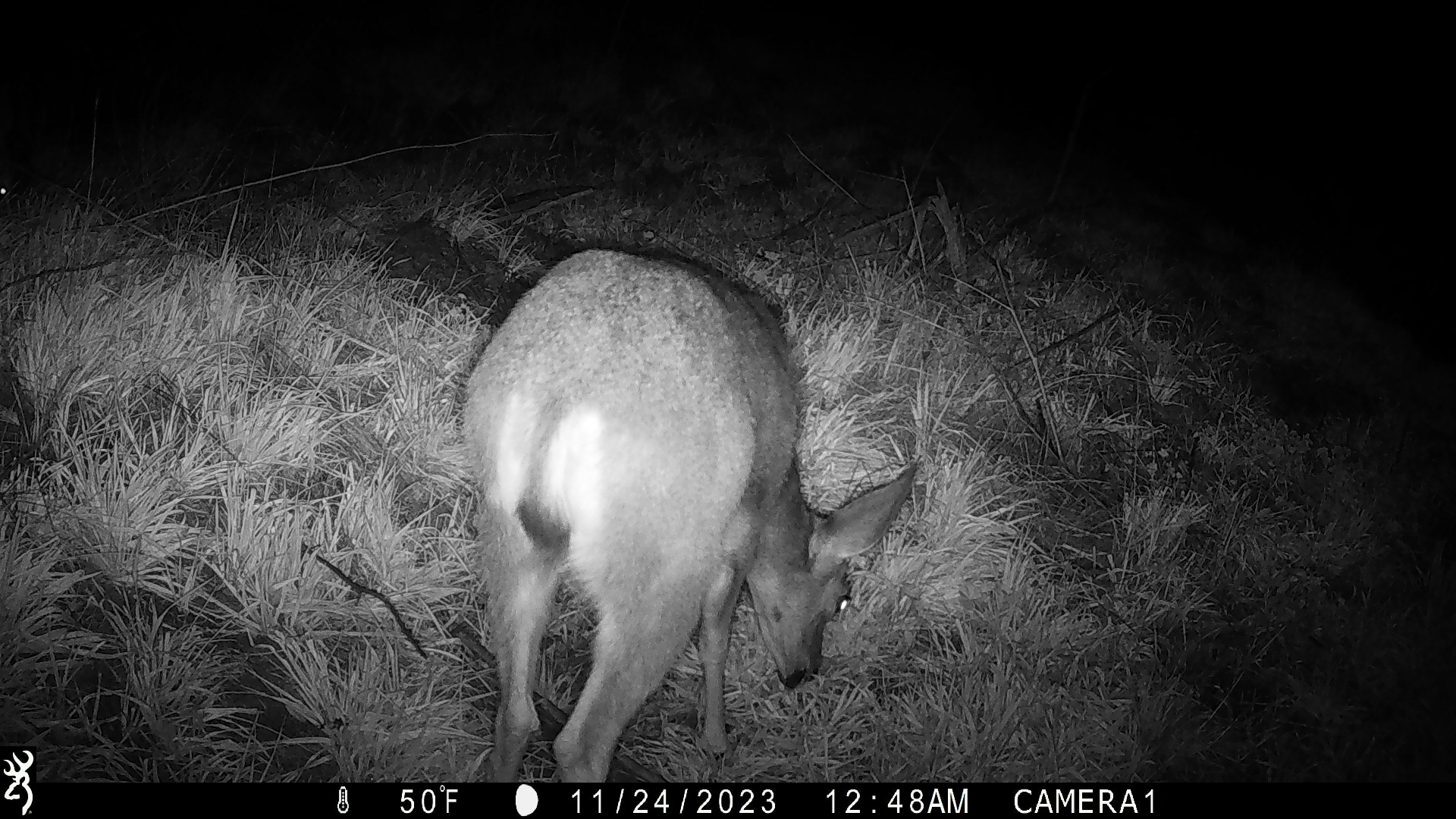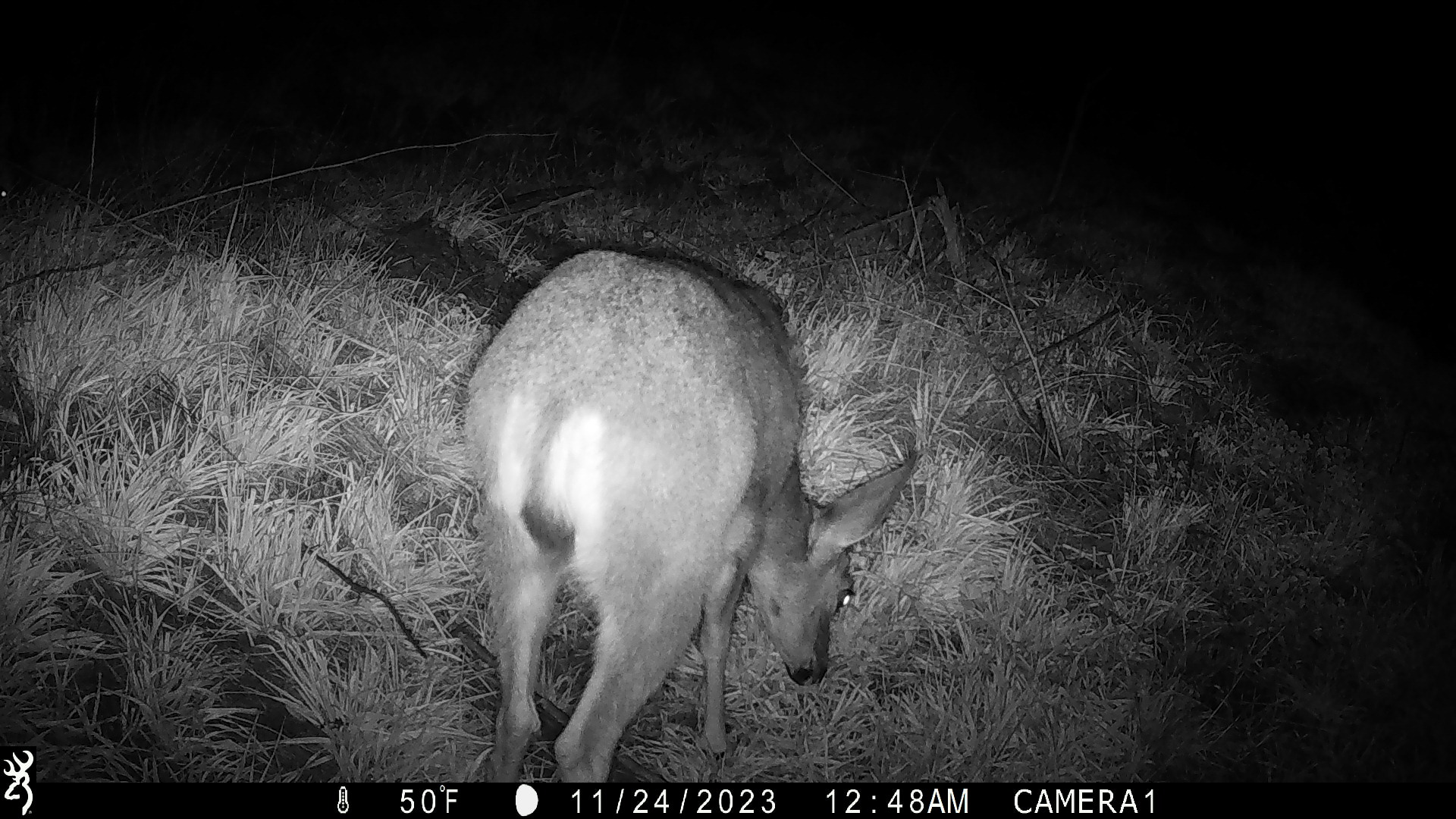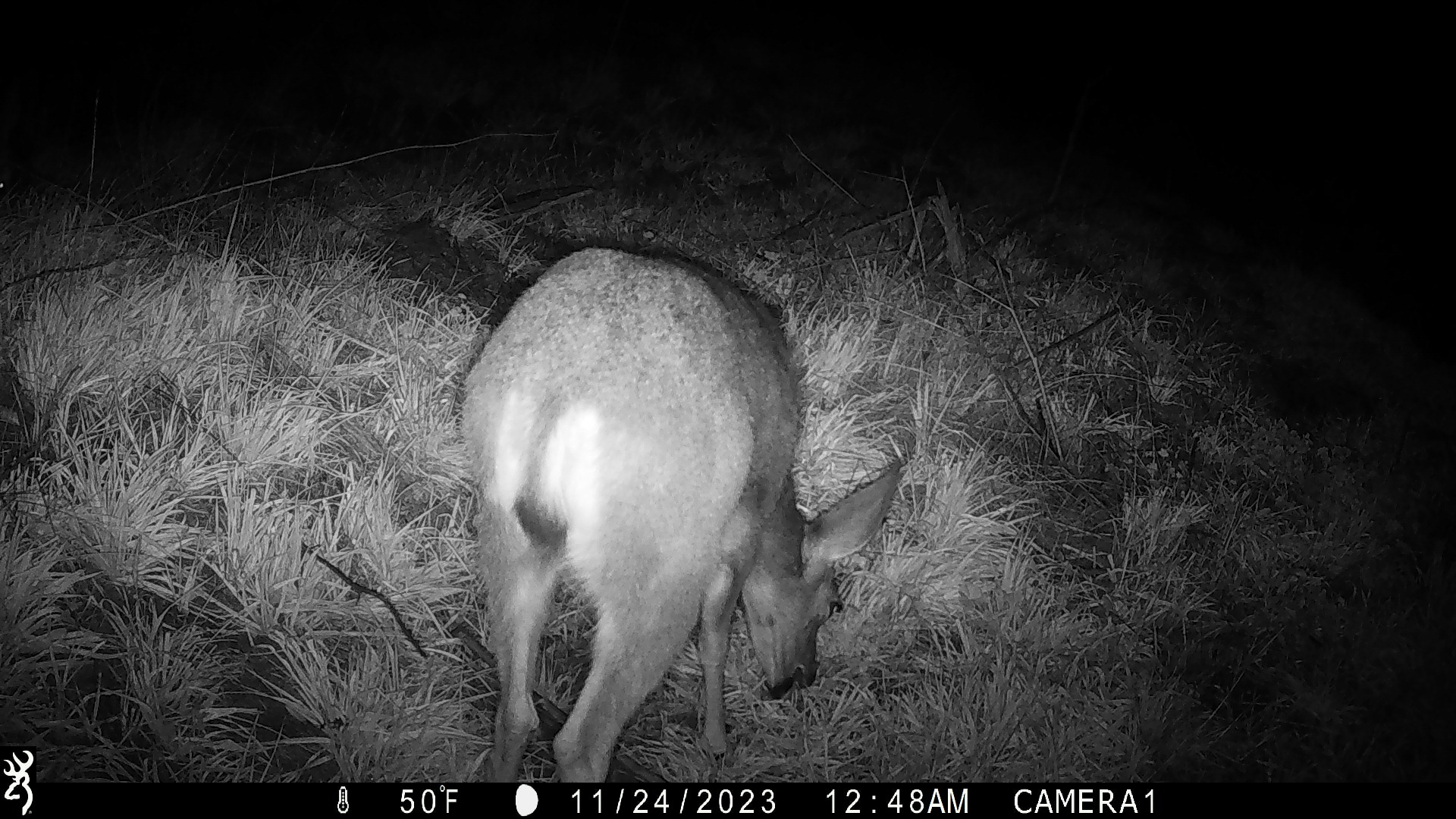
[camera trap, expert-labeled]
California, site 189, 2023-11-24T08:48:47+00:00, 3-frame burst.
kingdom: Animalia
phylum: Chordata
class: Mammalia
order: Artiodactyla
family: Cervidae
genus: Odocoileus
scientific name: Odocoileus hemionus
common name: mule deer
Mule deer (Odocoileus hemionus).